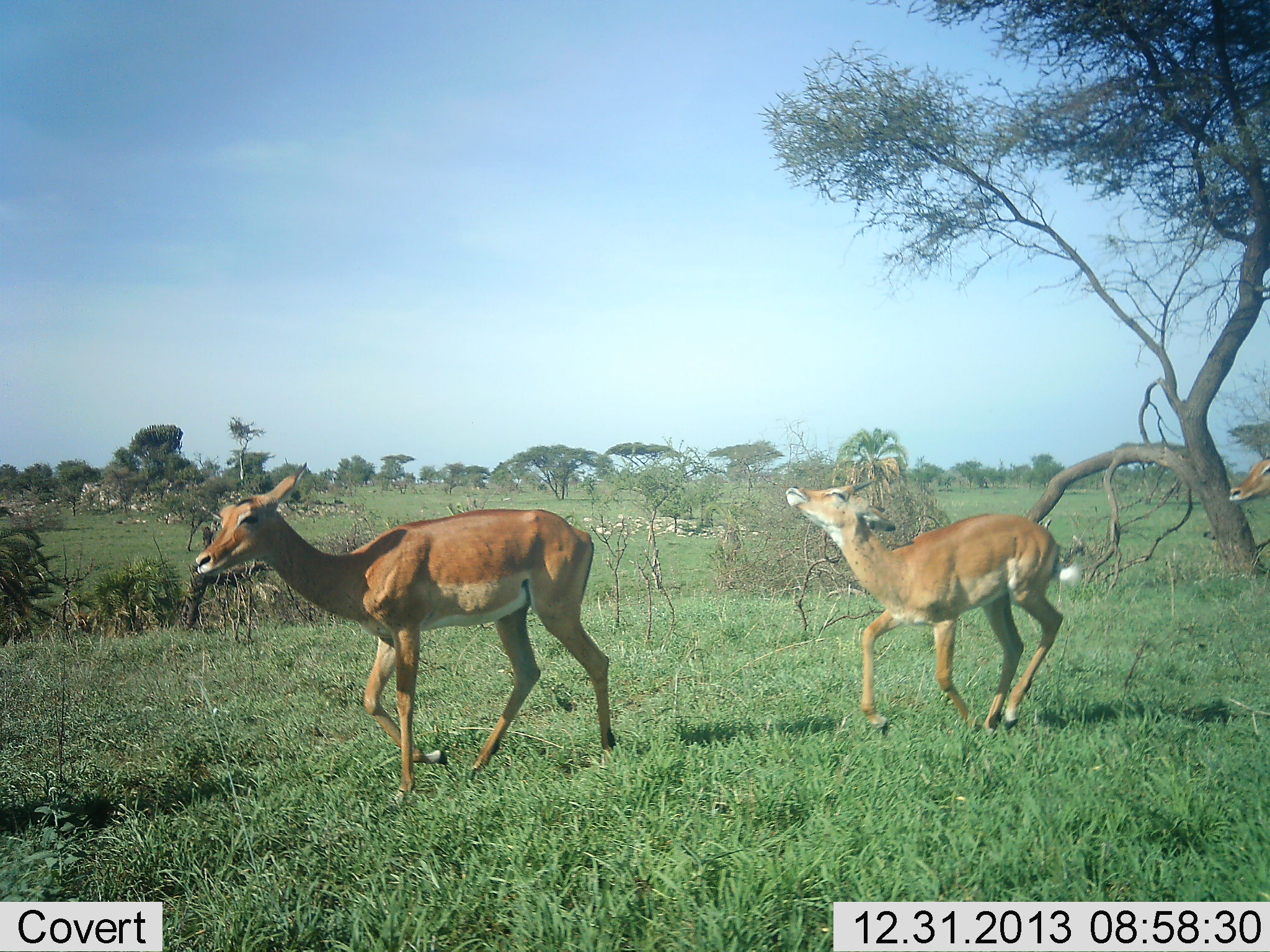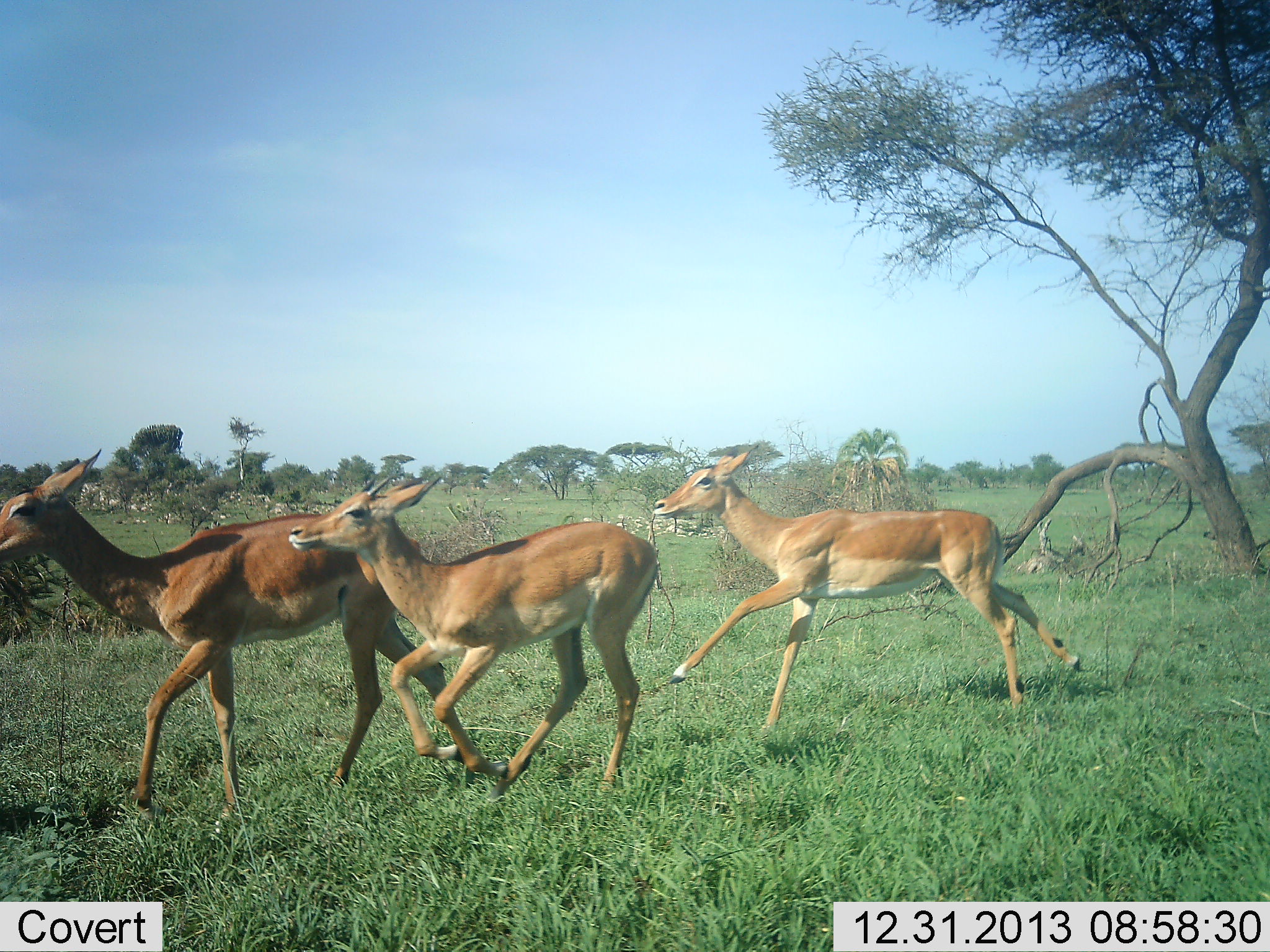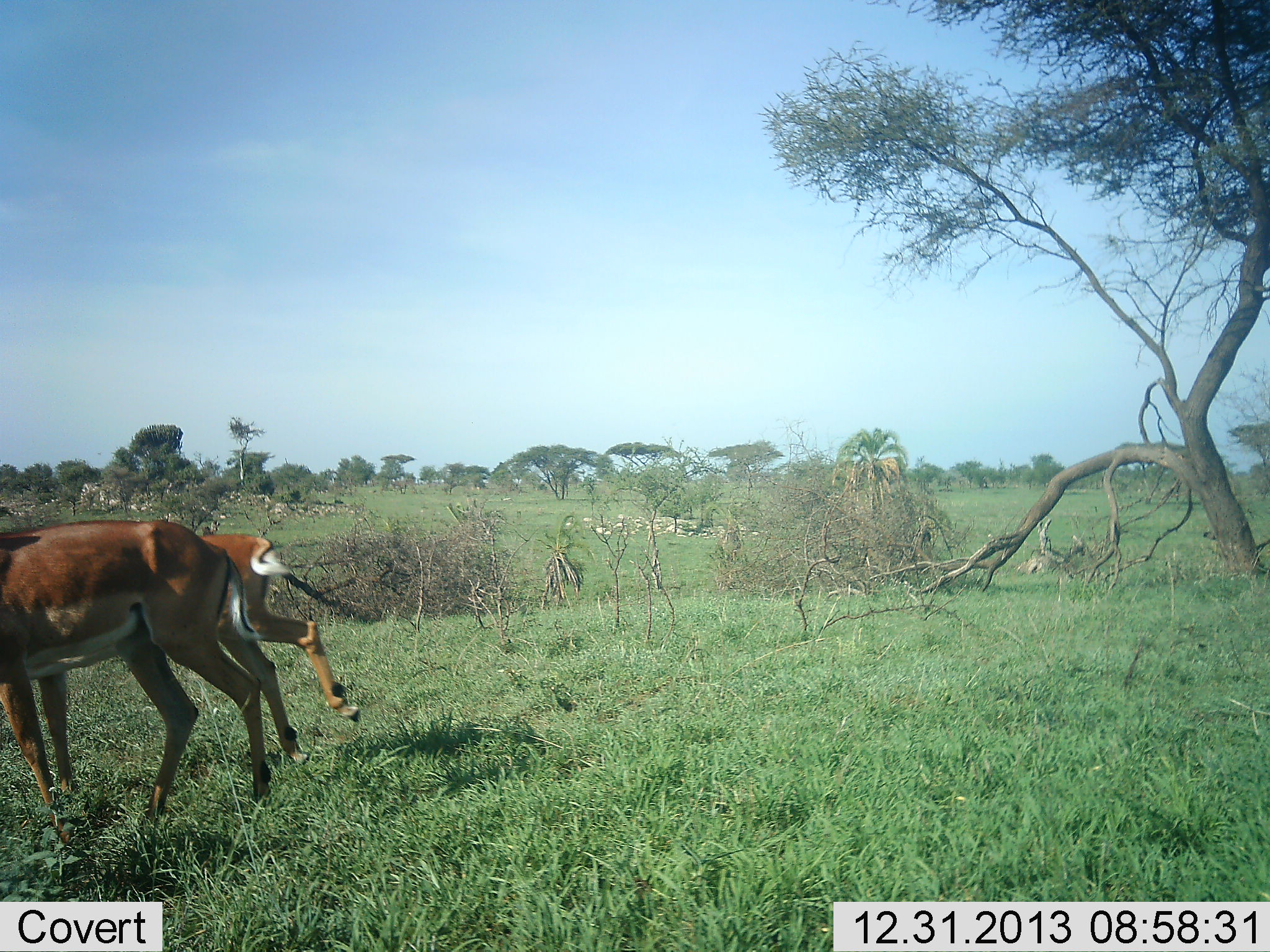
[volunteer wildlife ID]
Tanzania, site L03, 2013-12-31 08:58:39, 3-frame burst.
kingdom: Animalia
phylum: Chordata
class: Mammalia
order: Artiodactyla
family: Bovidae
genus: Aepyceros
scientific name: Aepyceros melampus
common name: impala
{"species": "impala (Aepyceros melampus)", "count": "3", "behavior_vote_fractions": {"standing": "0%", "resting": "0%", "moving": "100%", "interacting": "10%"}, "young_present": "10%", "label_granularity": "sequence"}